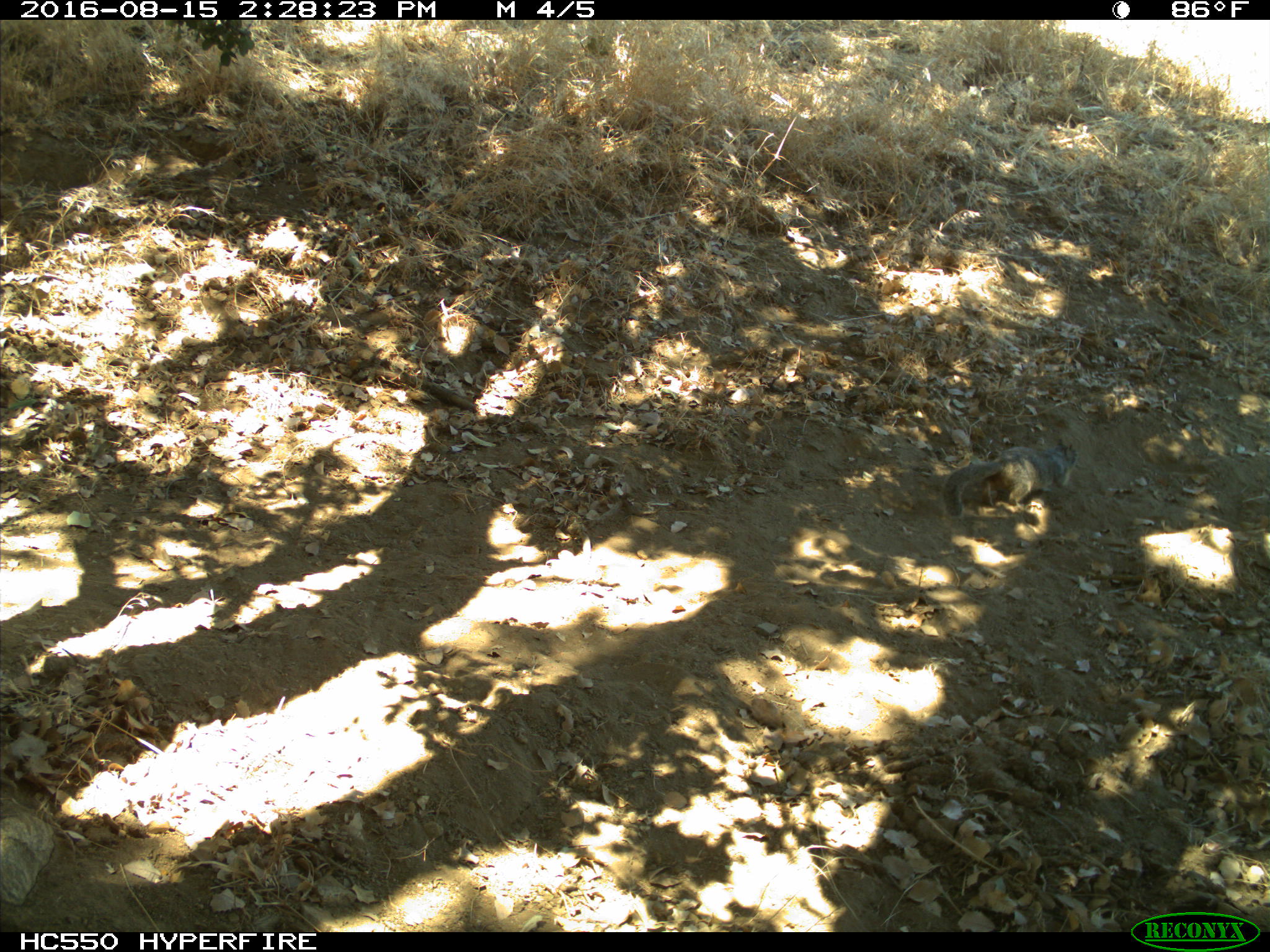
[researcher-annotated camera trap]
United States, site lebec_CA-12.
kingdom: Animalia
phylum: Chordata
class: Mammalia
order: Rodentia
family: Sciuridae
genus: Otospermophilus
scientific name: Otospermophilus beecheyi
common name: california ground squirrel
Otospermophilus beecheyi (california ground squirrel).